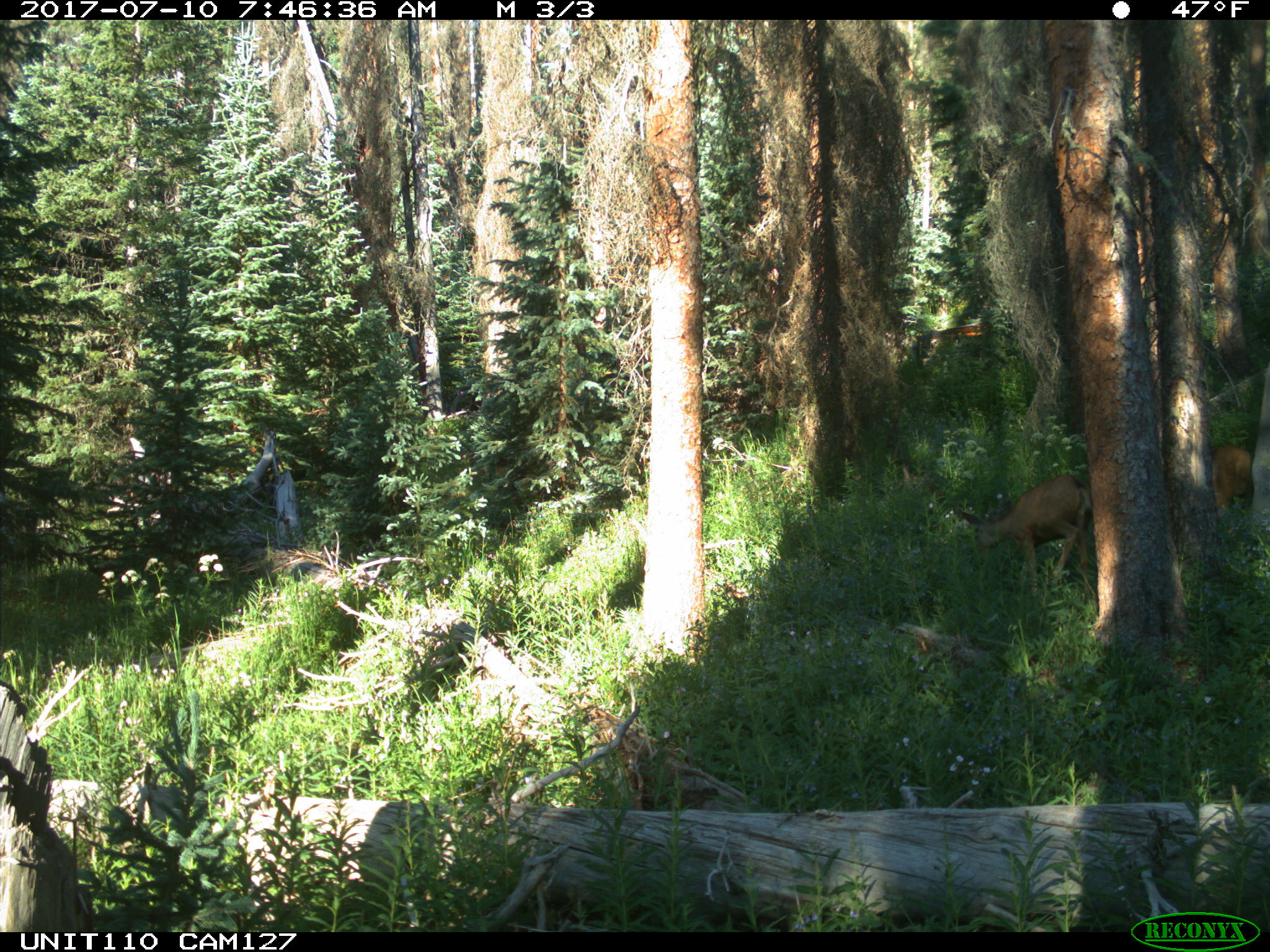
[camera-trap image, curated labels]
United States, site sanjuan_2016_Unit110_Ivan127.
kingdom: Animalia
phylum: Chordata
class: Mammalia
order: Artiodactyla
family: Cervidae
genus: Odocoileus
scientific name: Odocoileus hemionus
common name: mule deer